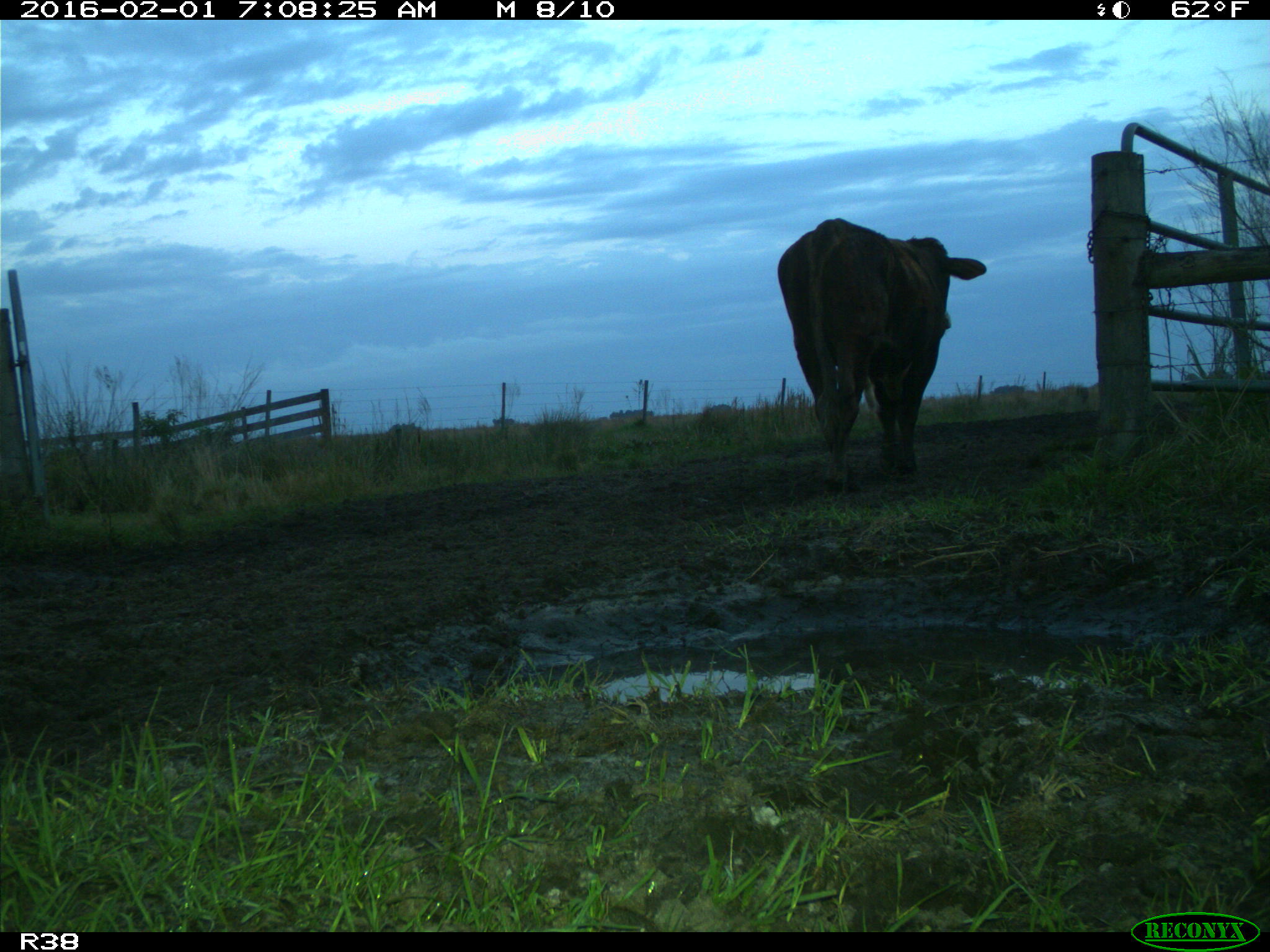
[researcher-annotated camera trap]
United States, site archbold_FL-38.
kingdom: Animalia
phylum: Chordata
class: Mammalia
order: Artiodactyla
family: Bovidae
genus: Bos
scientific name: Bos taurus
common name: domestic cow